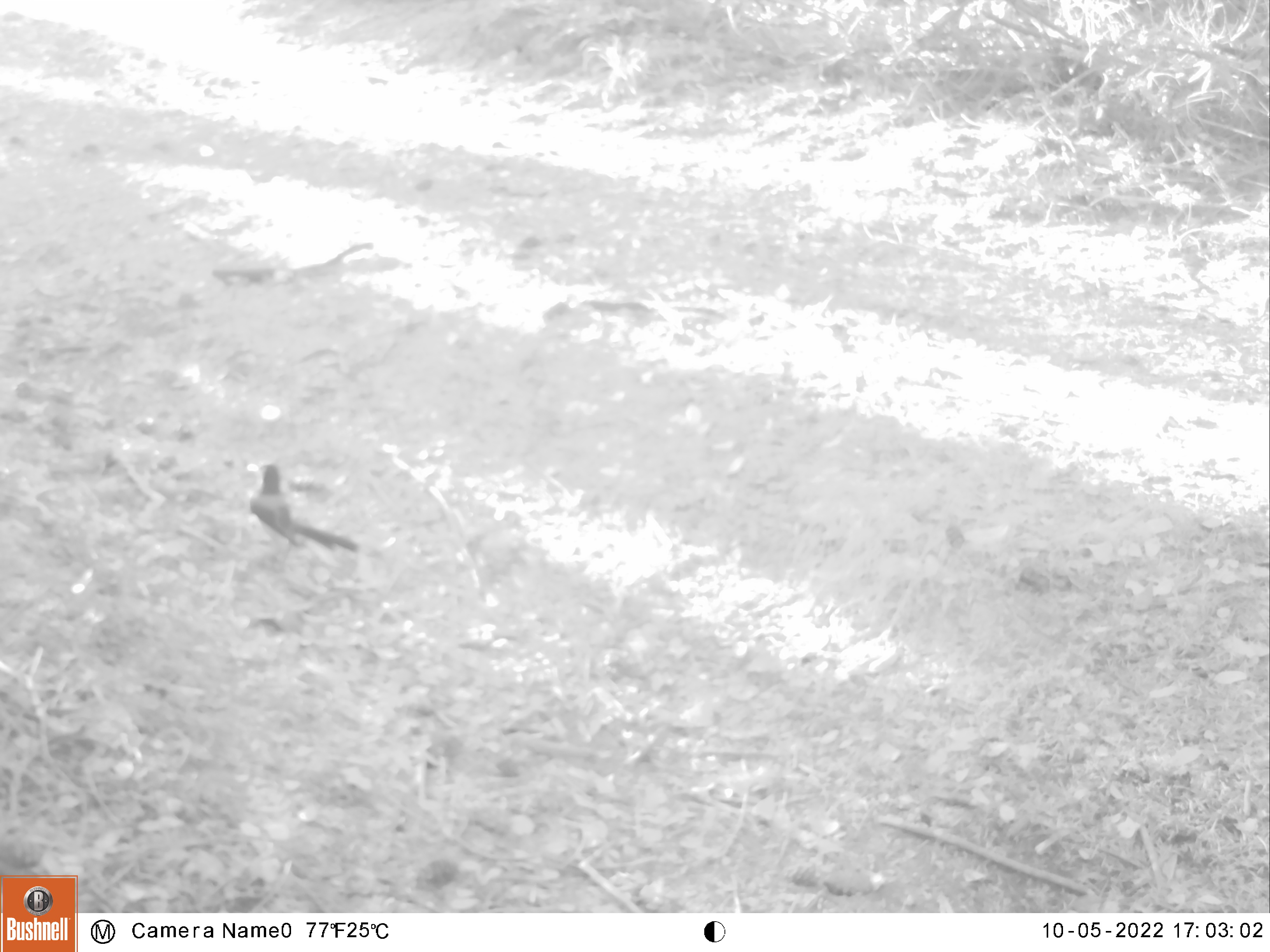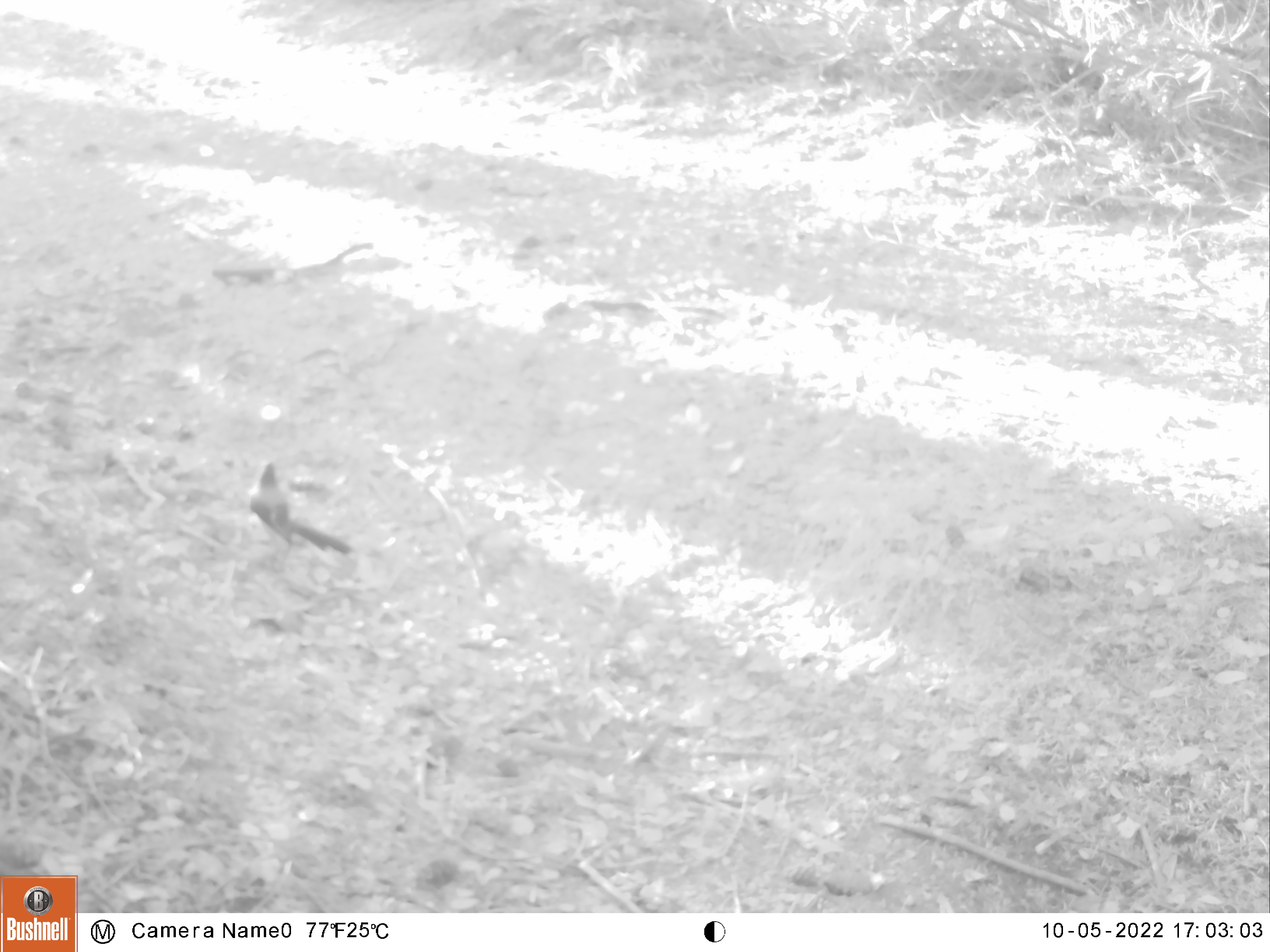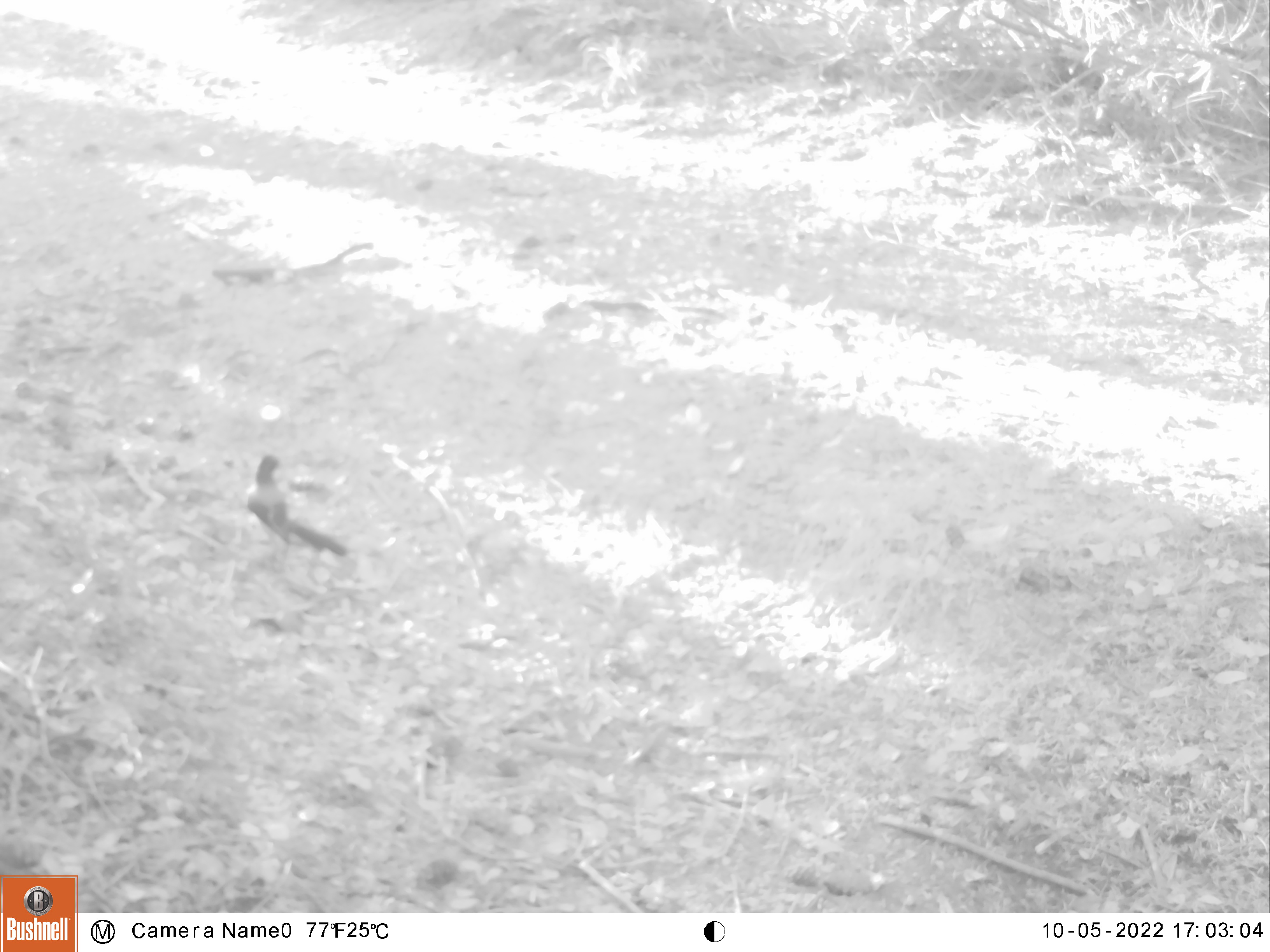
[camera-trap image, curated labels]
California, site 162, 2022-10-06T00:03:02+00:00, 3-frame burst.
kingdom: Animalia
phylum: Chordata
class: Aves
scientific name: Aves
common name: bird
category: unknown bird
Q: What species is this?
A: Unknown bird (bird) (Aves).